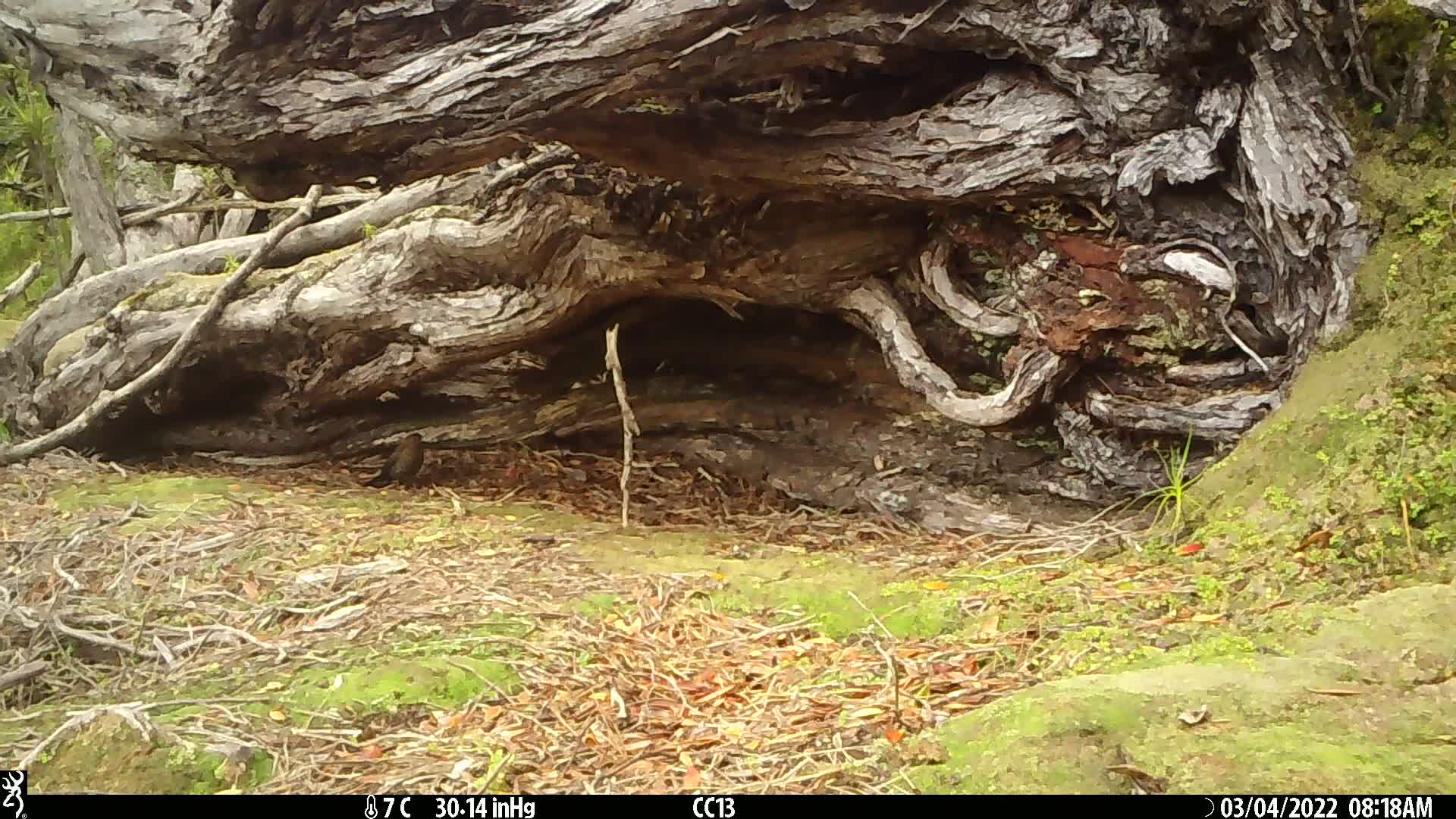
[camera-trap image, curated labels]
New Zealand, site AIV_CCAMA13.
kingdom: Animalia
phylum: Chordata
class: Aves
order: Passeriformes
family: Turdidae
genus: Turdus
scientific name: Turdus merula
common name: eurasian blackbird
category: blackbird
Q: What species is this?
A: Blackbird (eurasian blackbird) (Turdus merula).